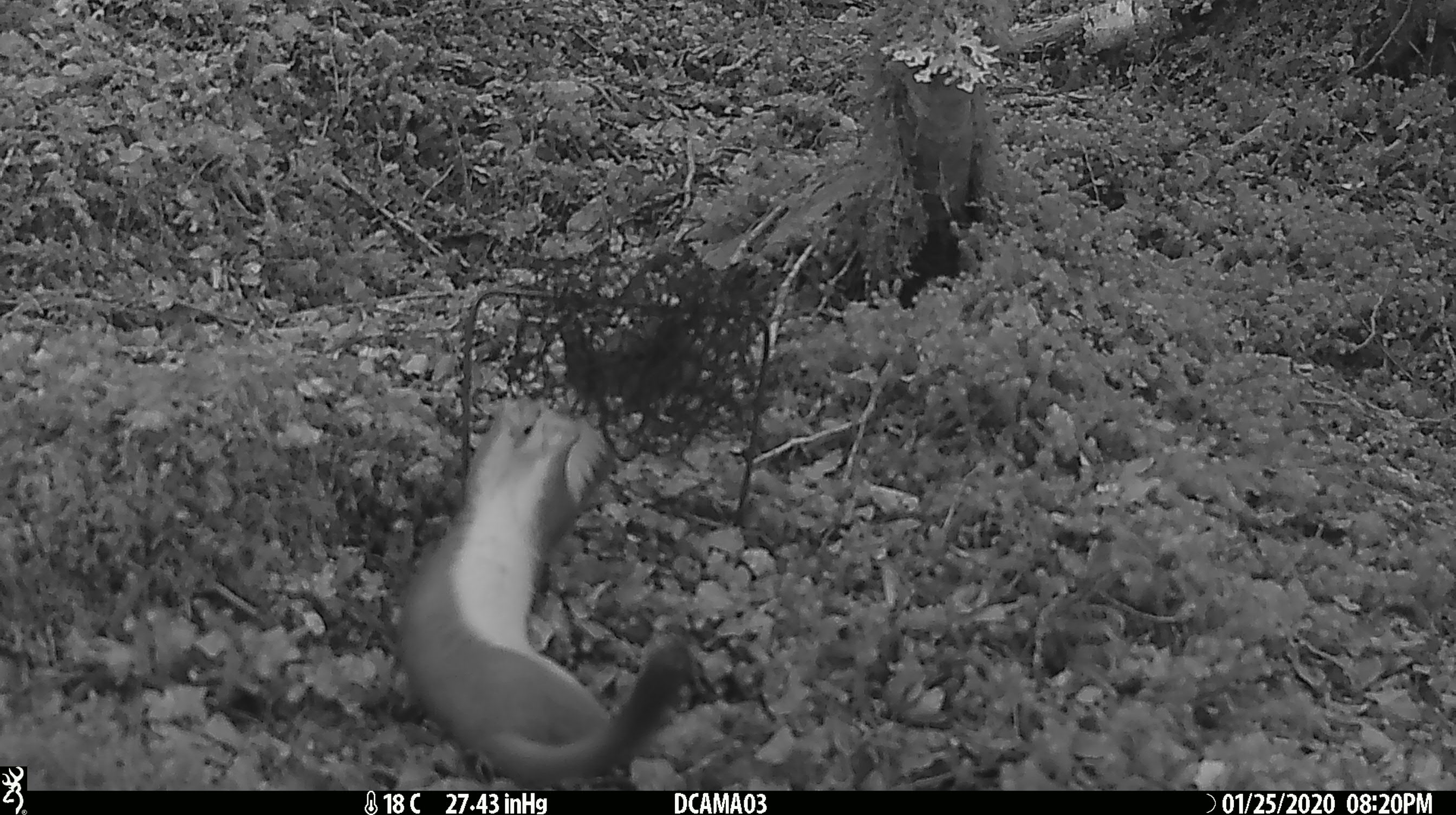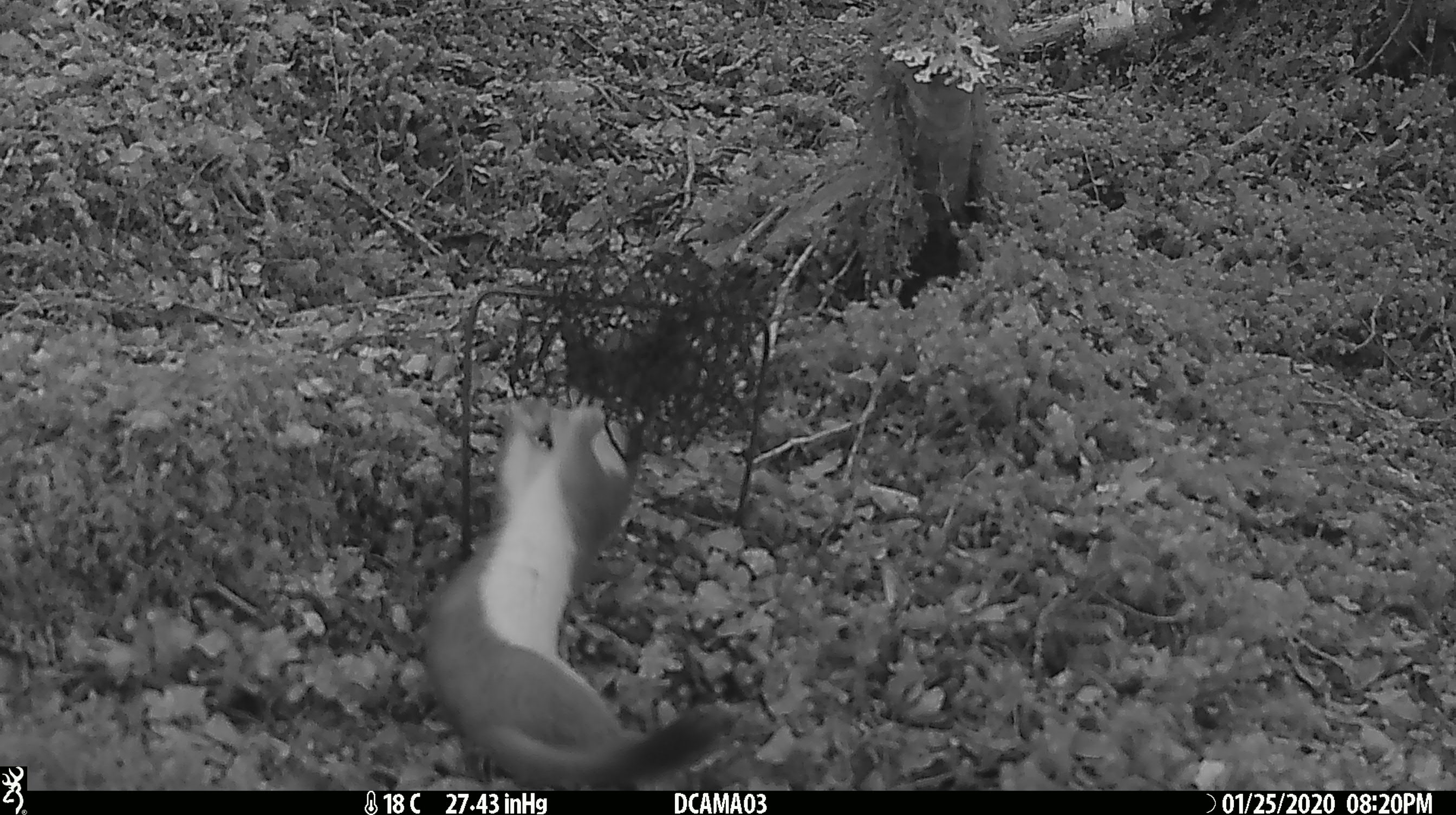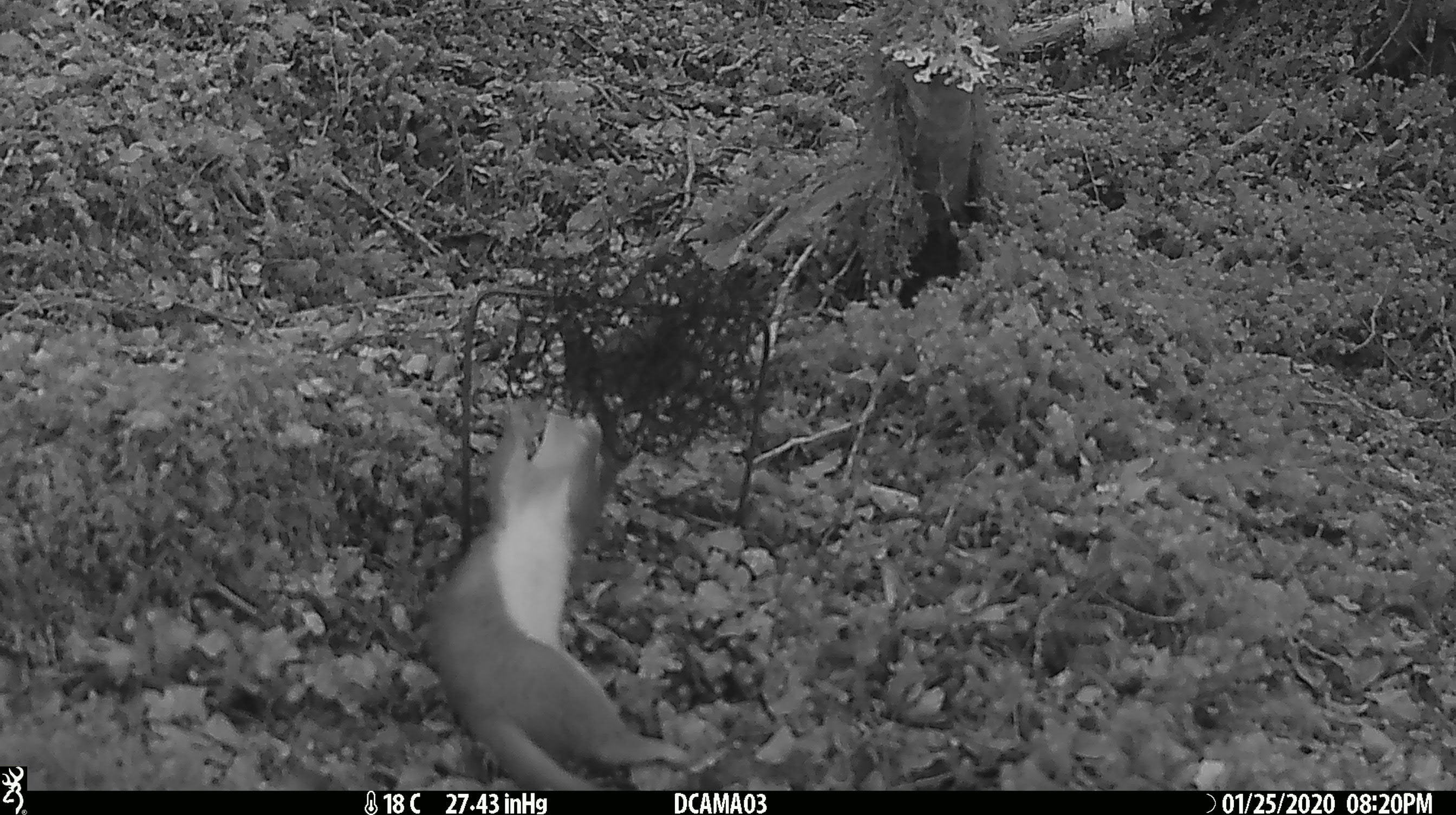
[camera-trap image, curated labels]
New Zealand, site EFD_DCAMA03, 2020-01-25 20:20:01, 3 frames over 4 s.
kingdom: Animalia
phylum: Chordata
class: Mammalia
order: Carnivora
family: Mustelidae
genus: Mustela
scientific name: Mustela erminea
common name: stoat